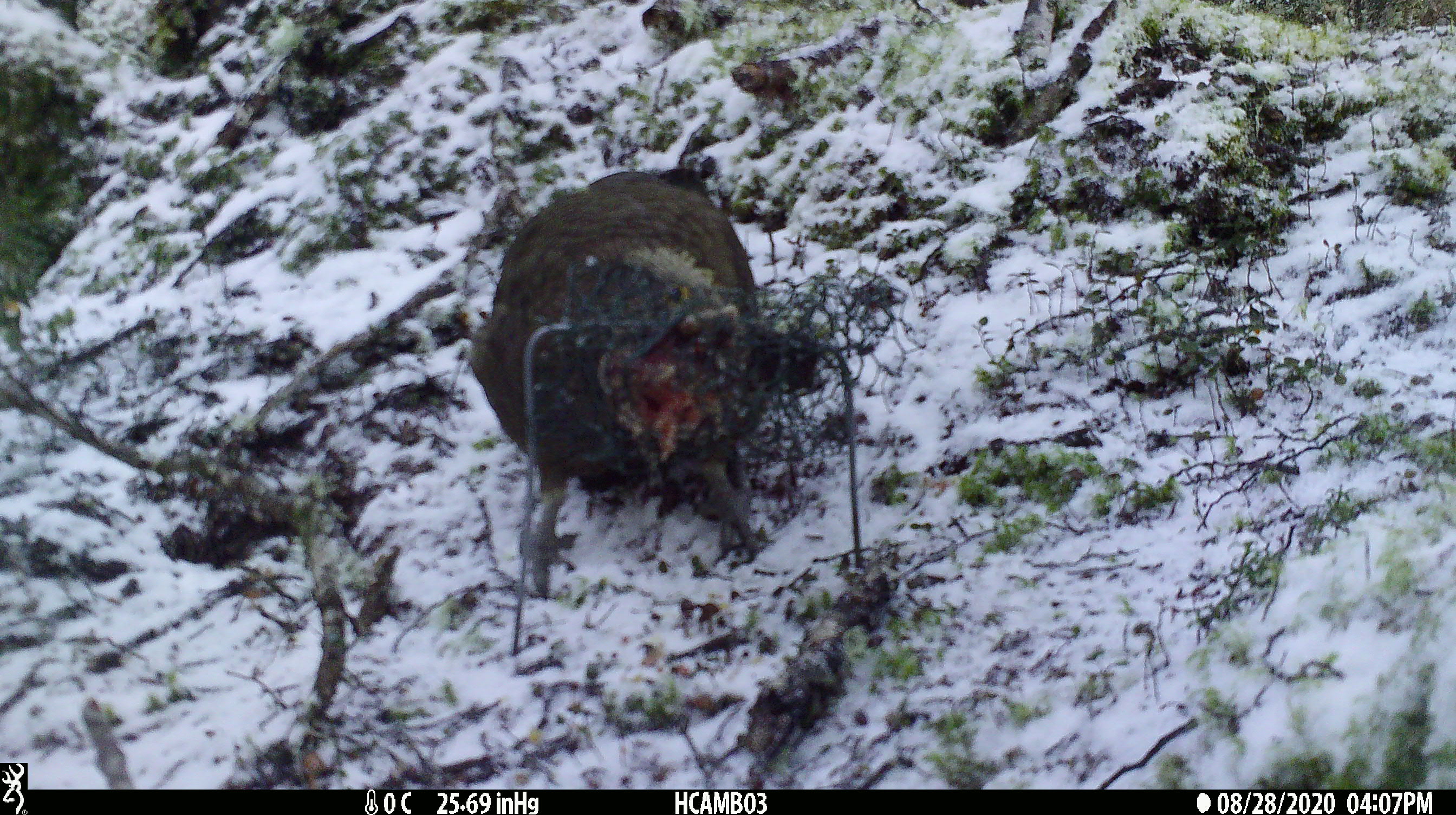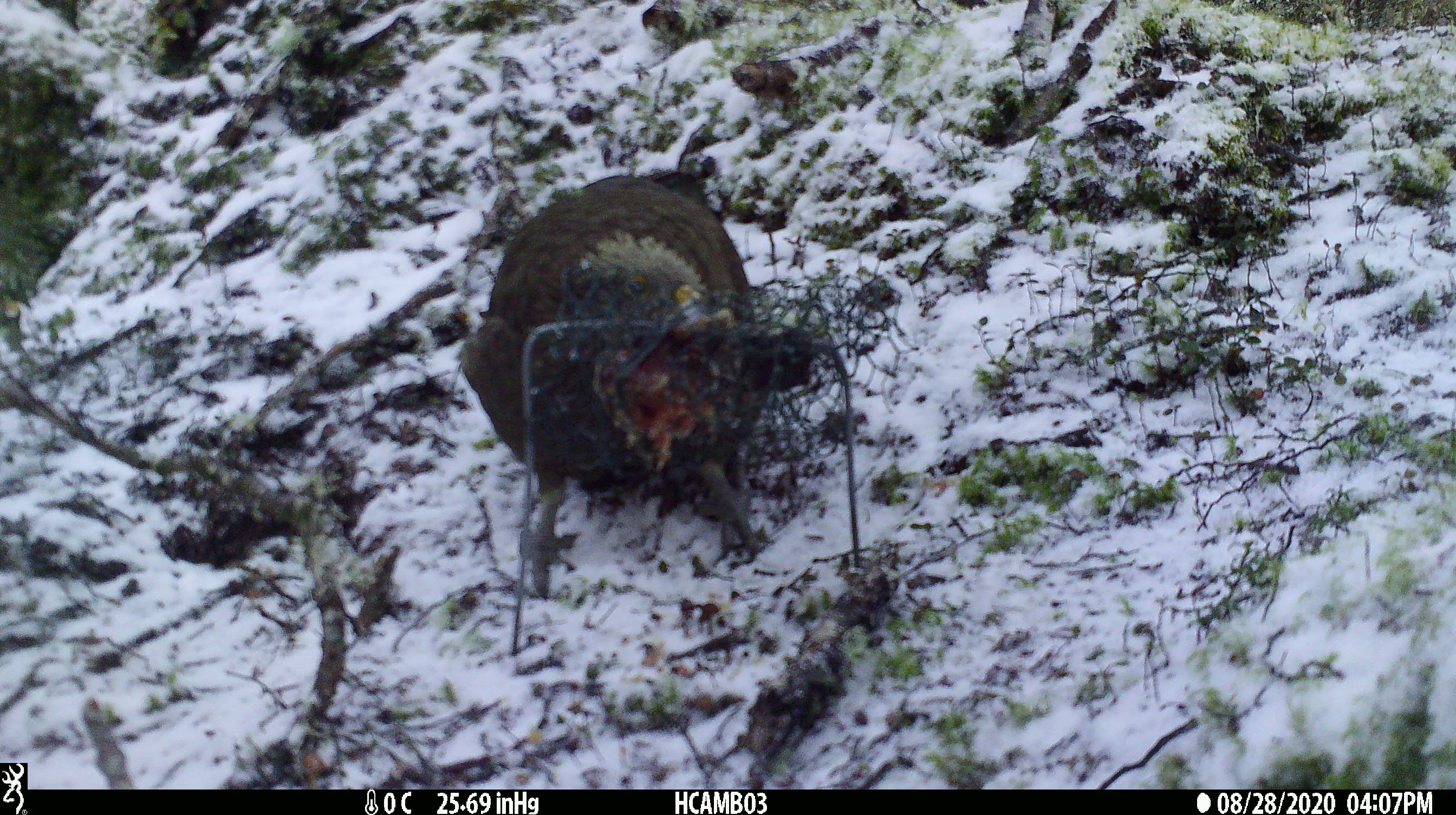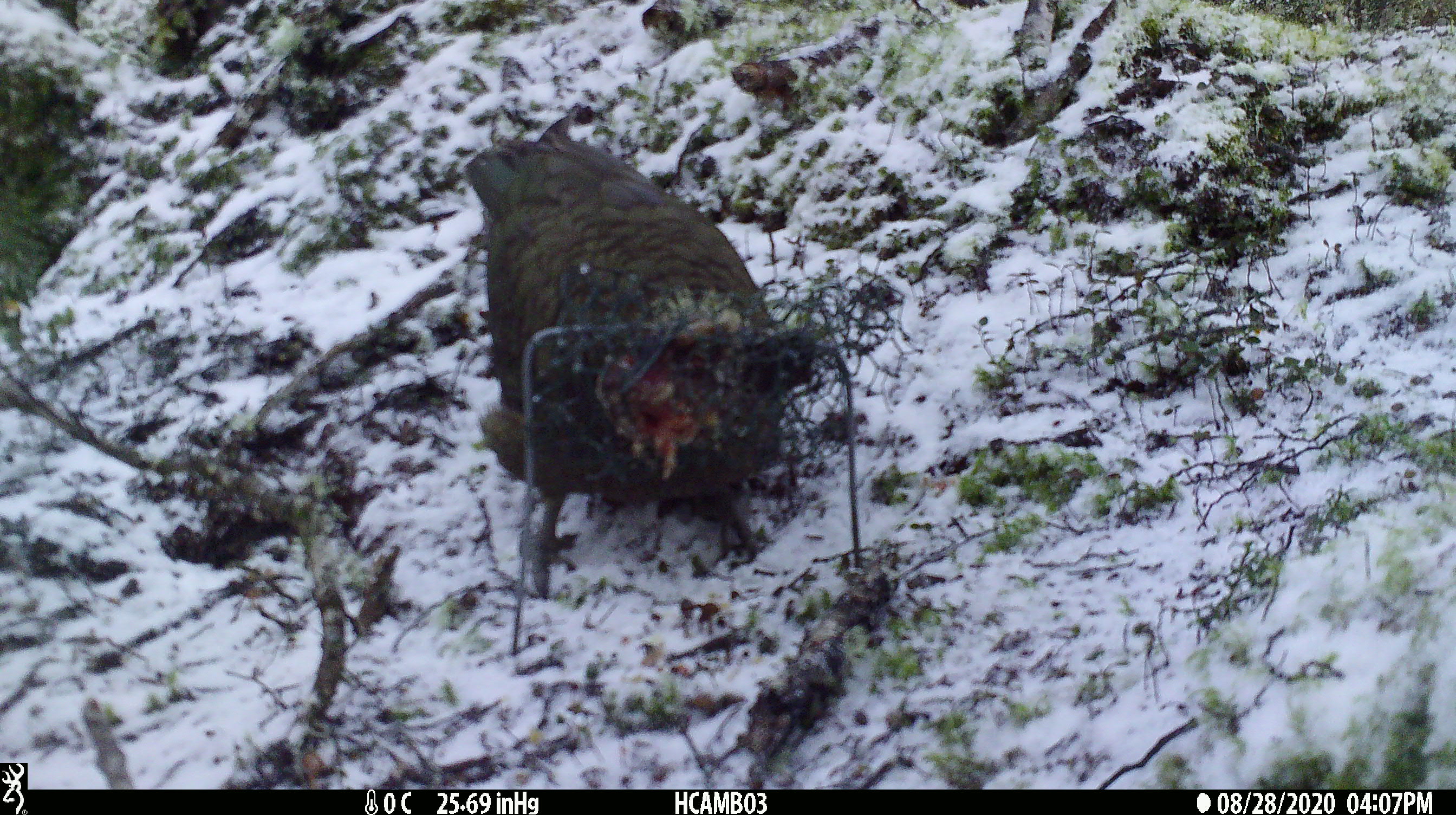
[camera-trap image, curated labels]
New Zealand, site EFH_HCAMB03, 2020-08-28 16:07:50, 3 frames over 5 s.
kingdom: Animalia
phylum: Chordata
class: Aves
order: Psittaciformes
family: Strigopidae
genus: Nestor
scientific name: Nestor notabilis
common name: kea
Kea (Nestor notabilis).